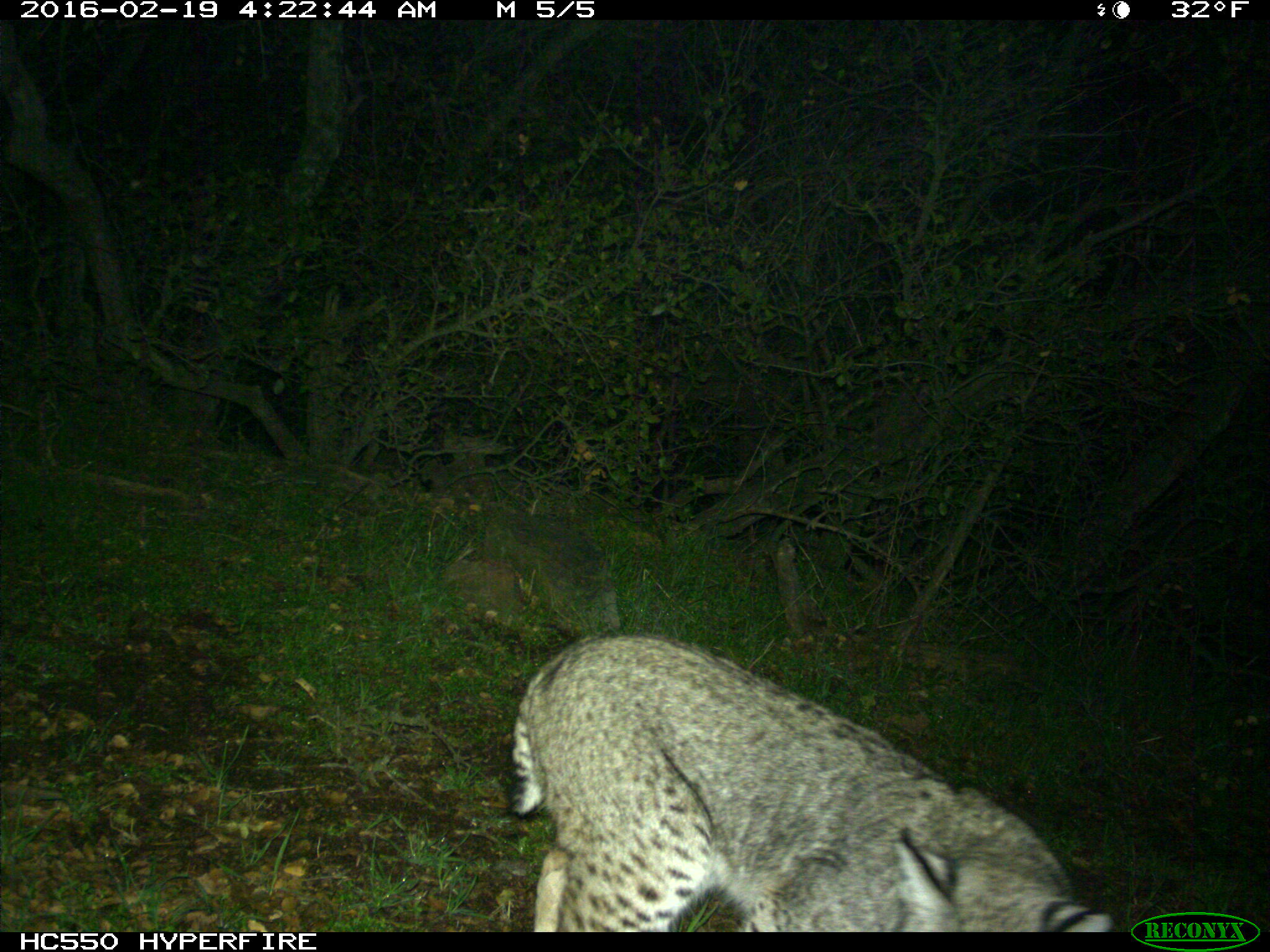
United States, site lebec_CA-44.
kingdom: Animalia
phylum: Chordata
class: Mammalia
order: Carnivora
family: Felidae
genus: Lynx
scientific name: Lynx rufus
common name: bobcat